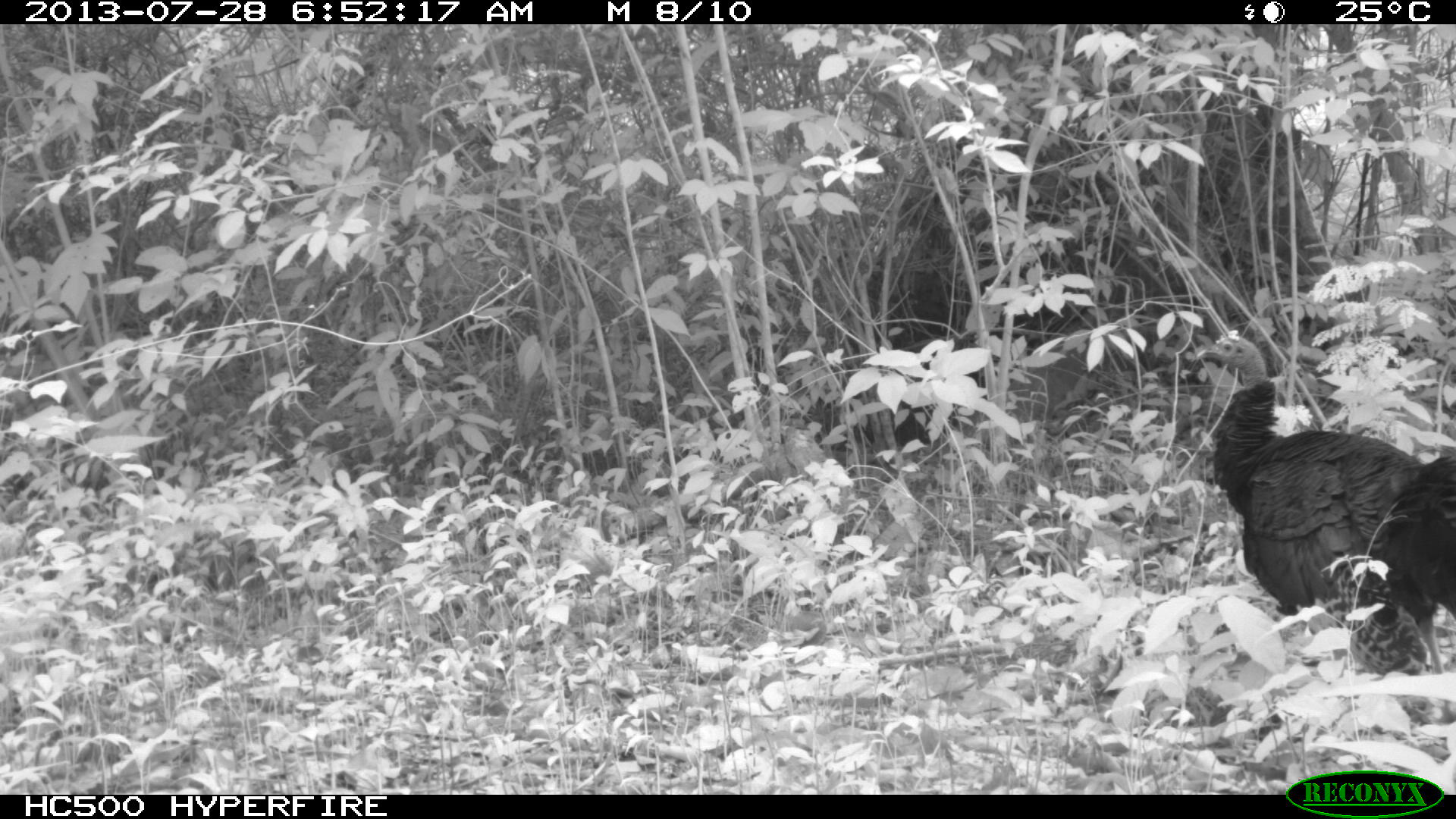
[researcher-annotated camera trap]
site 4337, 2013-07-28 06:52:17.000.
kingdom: Animalia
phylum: Chordata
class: Aves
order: Galliformes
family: Phasianidae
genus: Meleagris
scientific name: Meleagris ocellata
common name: ocellated turkey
Meleagris ocellata (ocellated turkey), count 1.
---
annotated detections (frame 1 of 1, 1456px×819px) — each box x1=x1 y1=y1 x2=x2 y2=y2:
meleagris ocellata: x1=1193 y1=329 x2=1421 y2=626; x1=1348 y1=455 x2=1456 y2=674